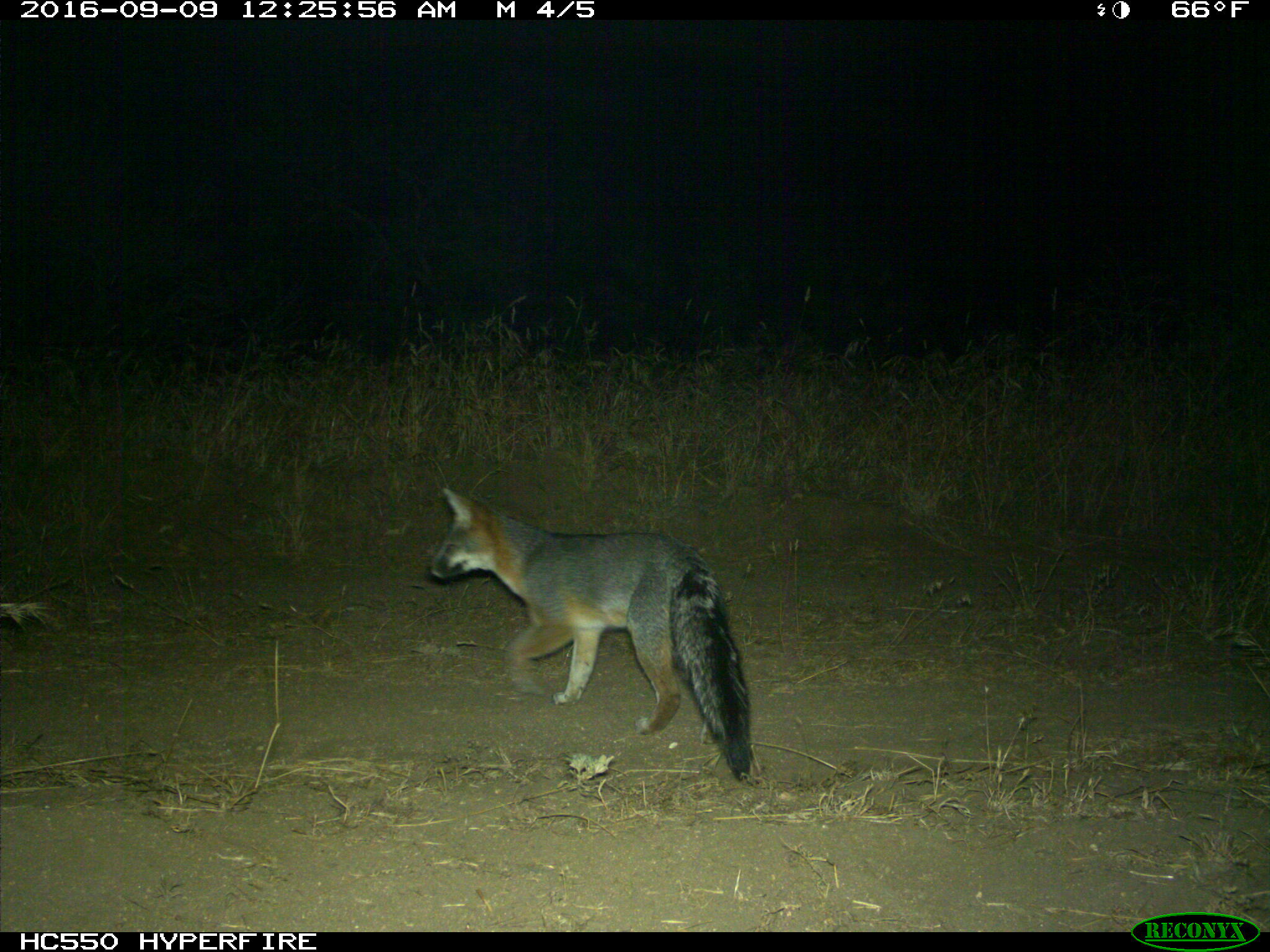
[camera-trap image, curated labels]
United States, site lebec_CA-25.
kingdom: Animalia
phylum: Chordata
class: Mammalia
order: Carnivora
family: Canidae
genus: Urocyon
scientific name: Urocyon cinereoargenteus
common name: gray fox